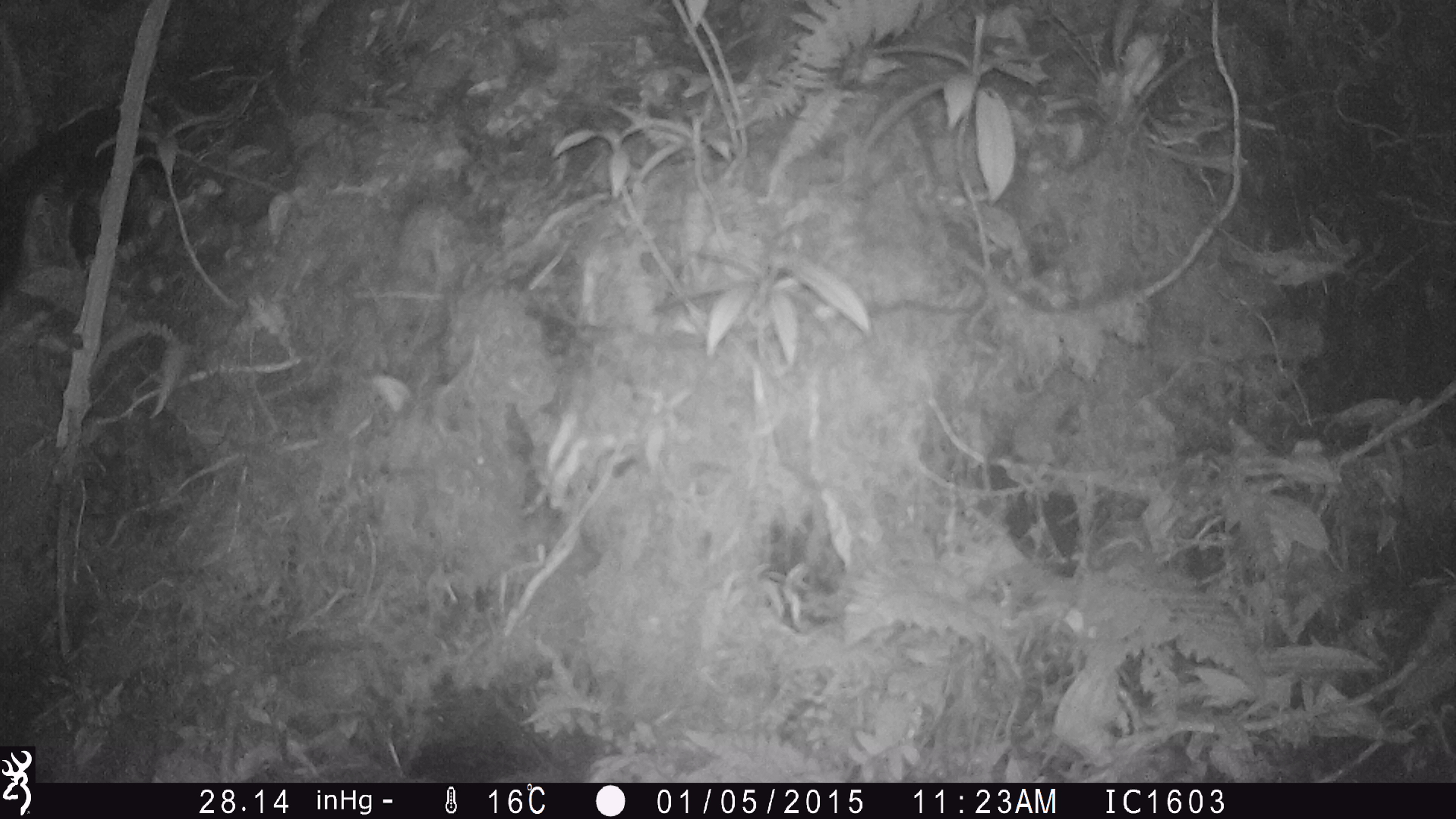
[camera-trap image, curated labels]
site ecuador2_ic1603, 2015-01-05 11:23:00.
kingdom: Animalia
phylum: Chordata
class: Aves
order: Procellariiformes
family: Procellariidae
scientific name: Procellariidae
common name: petrel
Petrel (Procellariidae).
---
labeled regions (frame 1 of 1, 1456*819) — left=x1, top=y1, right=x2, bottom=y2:
petrel: left=0, top=48, right=281, bottom=315